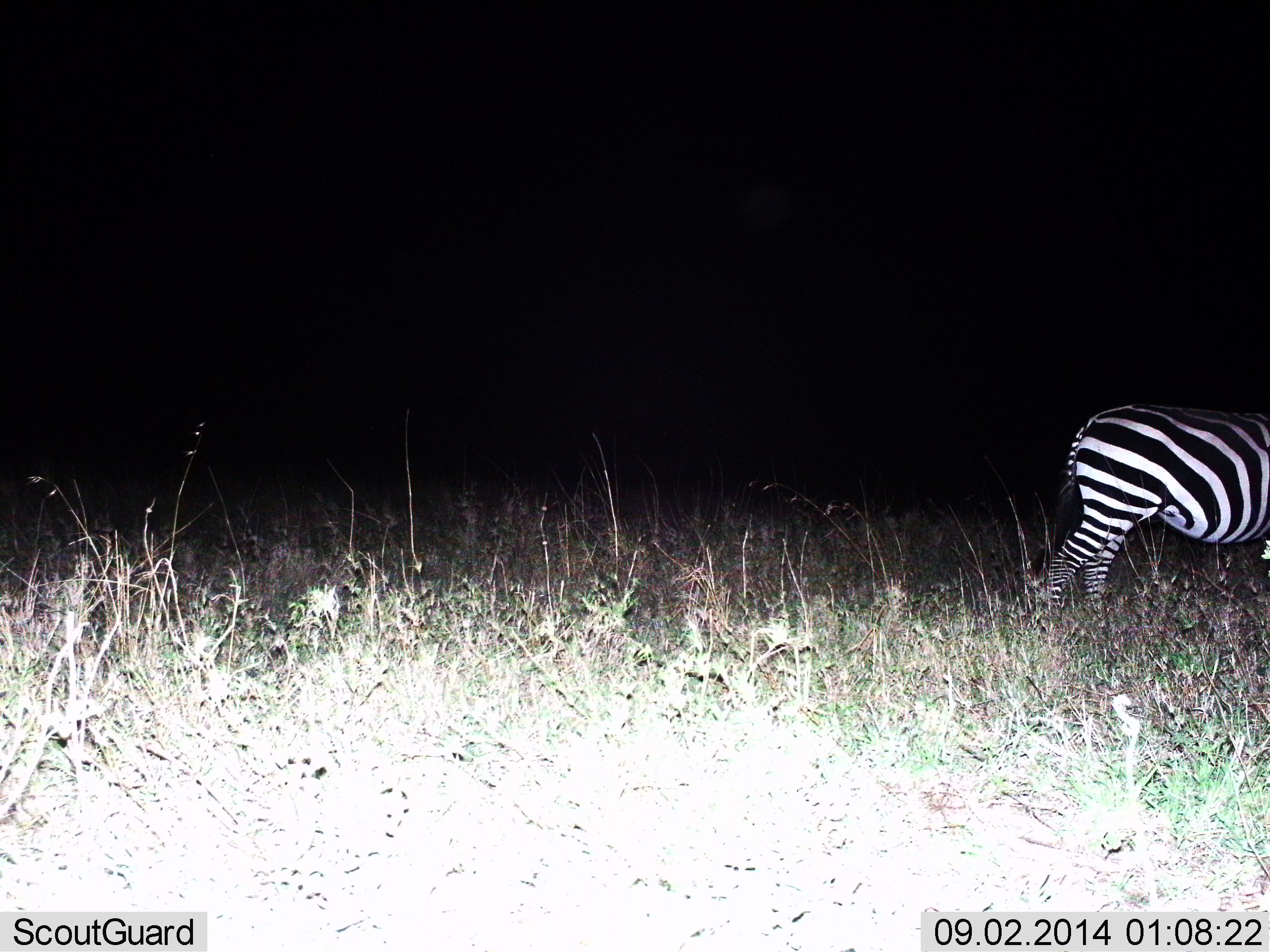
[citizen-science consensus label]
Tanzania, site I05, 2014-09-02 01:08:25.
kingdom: Animalia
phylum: Chordata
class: Mammalia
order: Perissodactyla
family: Equidae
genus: Equus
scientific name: Equus quagga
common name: plains zebra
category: zebra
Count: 1.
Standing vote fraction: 40%.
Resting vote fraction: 0%.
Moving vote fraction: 60%.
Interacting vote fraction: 0%.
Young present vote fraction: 0%.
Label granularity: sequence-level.